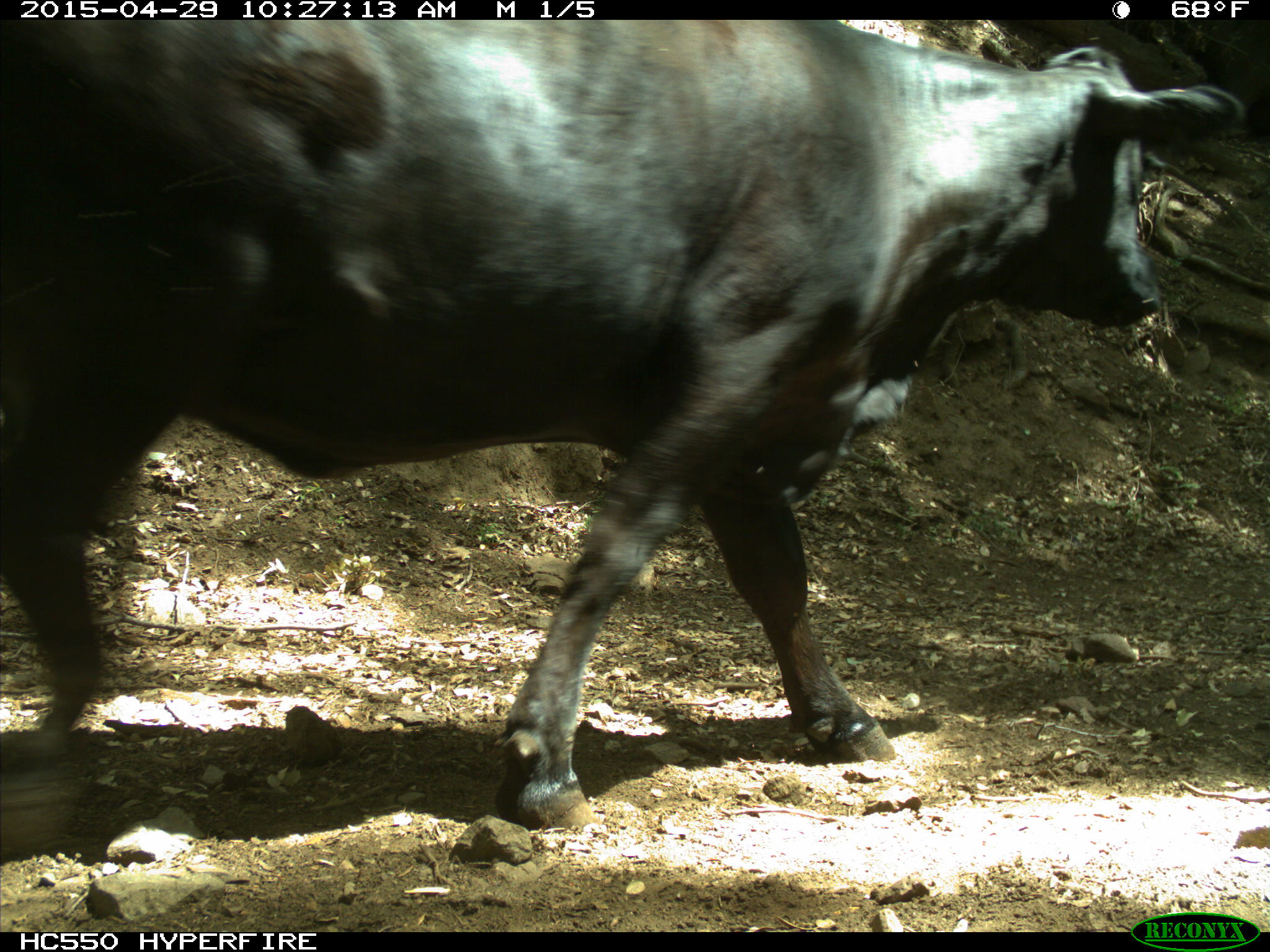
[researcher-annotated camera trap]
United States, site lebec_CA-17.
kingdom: Animalia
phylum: Chordata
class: Mammalia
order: Artiodactyla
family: Bovidae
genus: Bos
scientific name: Bos taurus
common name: domestic cow